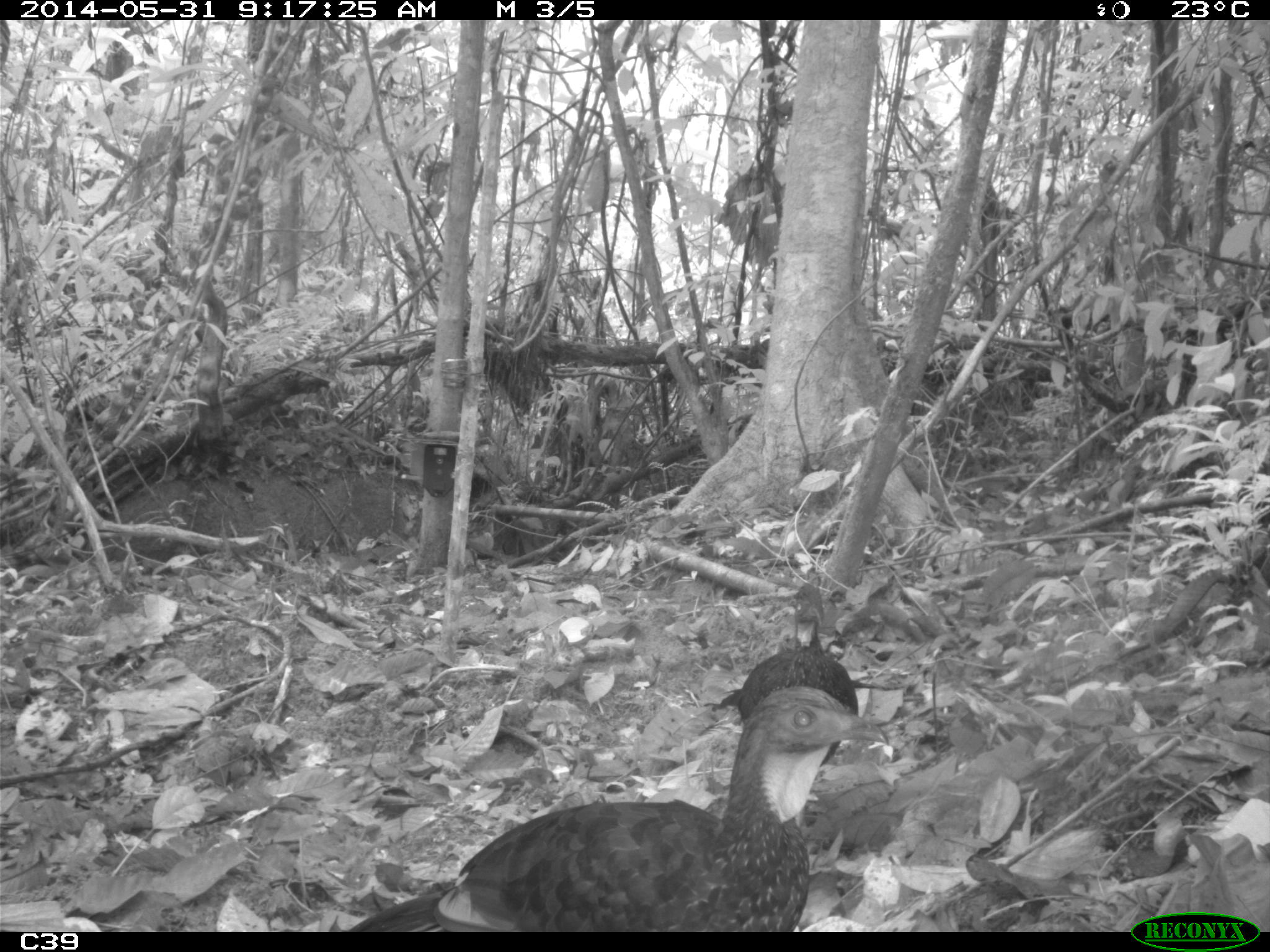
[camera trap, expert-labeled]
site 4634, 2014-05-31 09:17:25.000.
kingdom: Animalia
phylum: Chordata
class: Aves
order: Galliformes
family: Cracidae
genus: Penelope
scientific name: Penelope jacquacu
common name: spix's guan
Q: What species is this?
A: Penelope jacquacu (spix's guan).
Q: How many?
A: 2.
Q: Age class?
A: Adult.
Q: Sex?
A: Female.